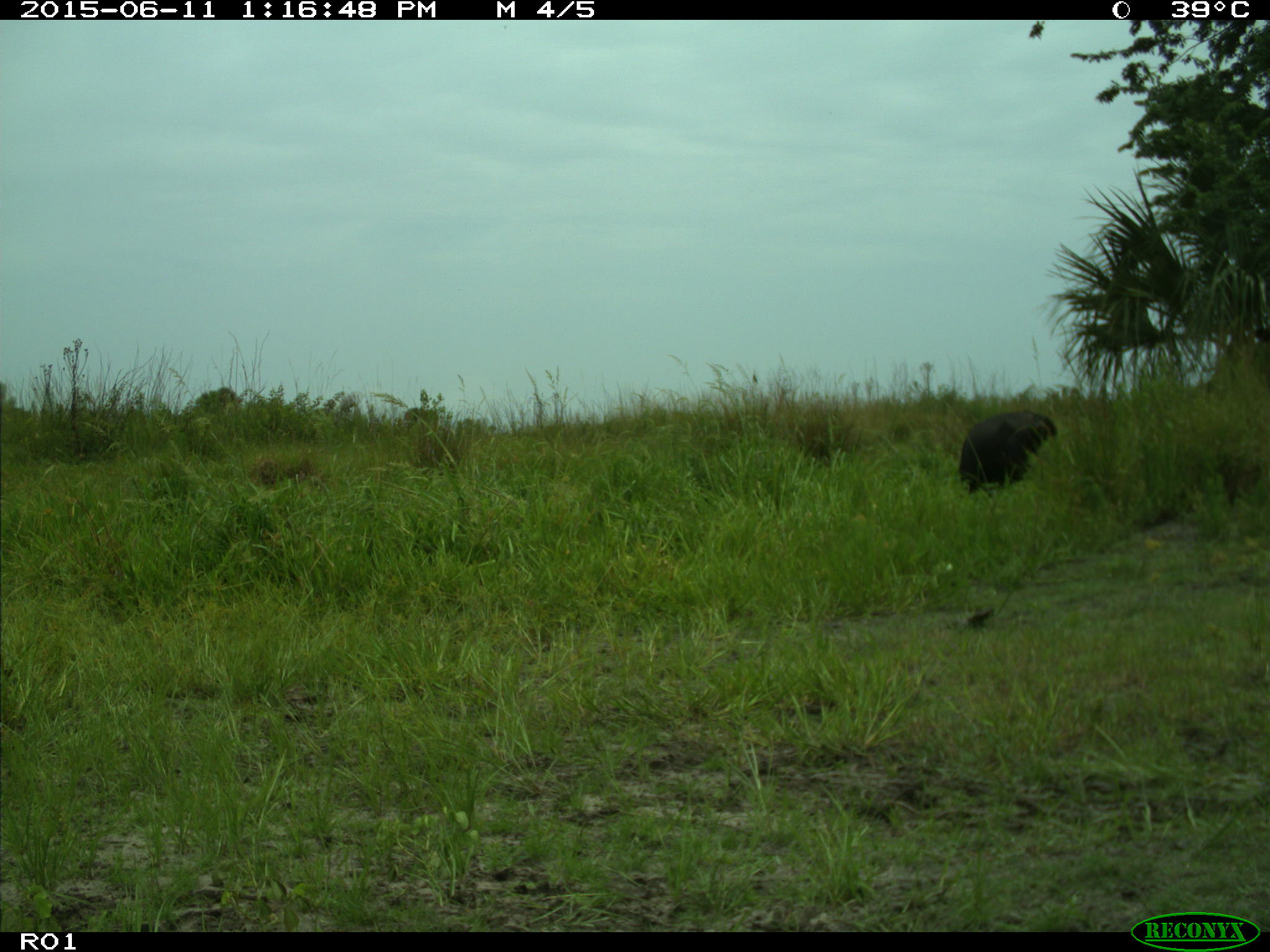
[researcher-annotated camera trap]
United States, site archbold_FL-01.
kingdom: Animalia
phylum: Chordata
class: Mammalia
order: Artiodactyla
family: Bovidae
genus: Bos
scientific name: Bos taurus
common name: domestic cow